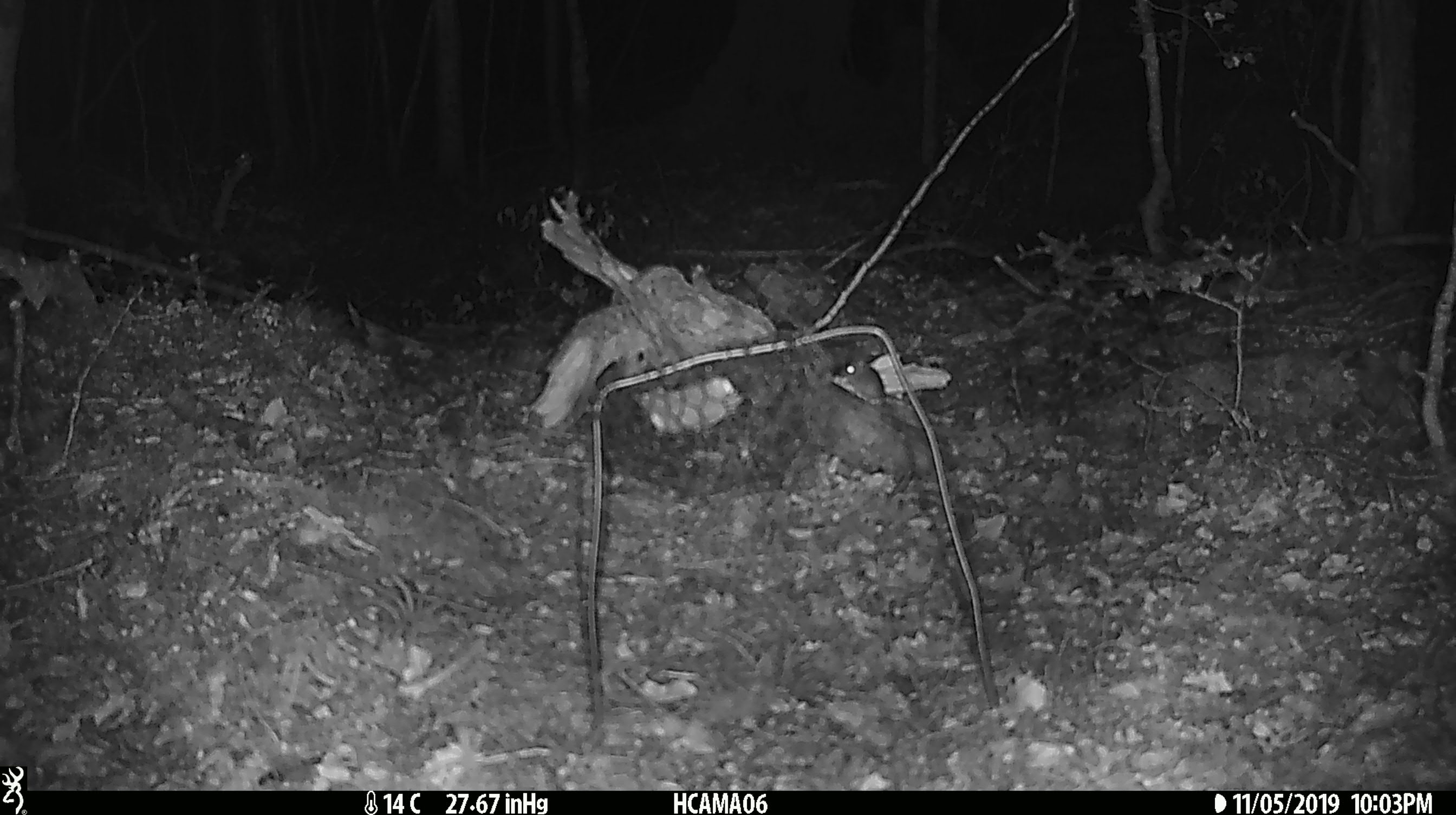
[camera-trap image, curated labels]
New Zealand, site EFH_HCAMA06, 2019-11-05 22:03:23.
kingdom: Animalia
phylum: Chordata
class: Mammalia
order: Rodentia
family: Muridae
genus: Mus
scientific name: Mus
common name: mouse